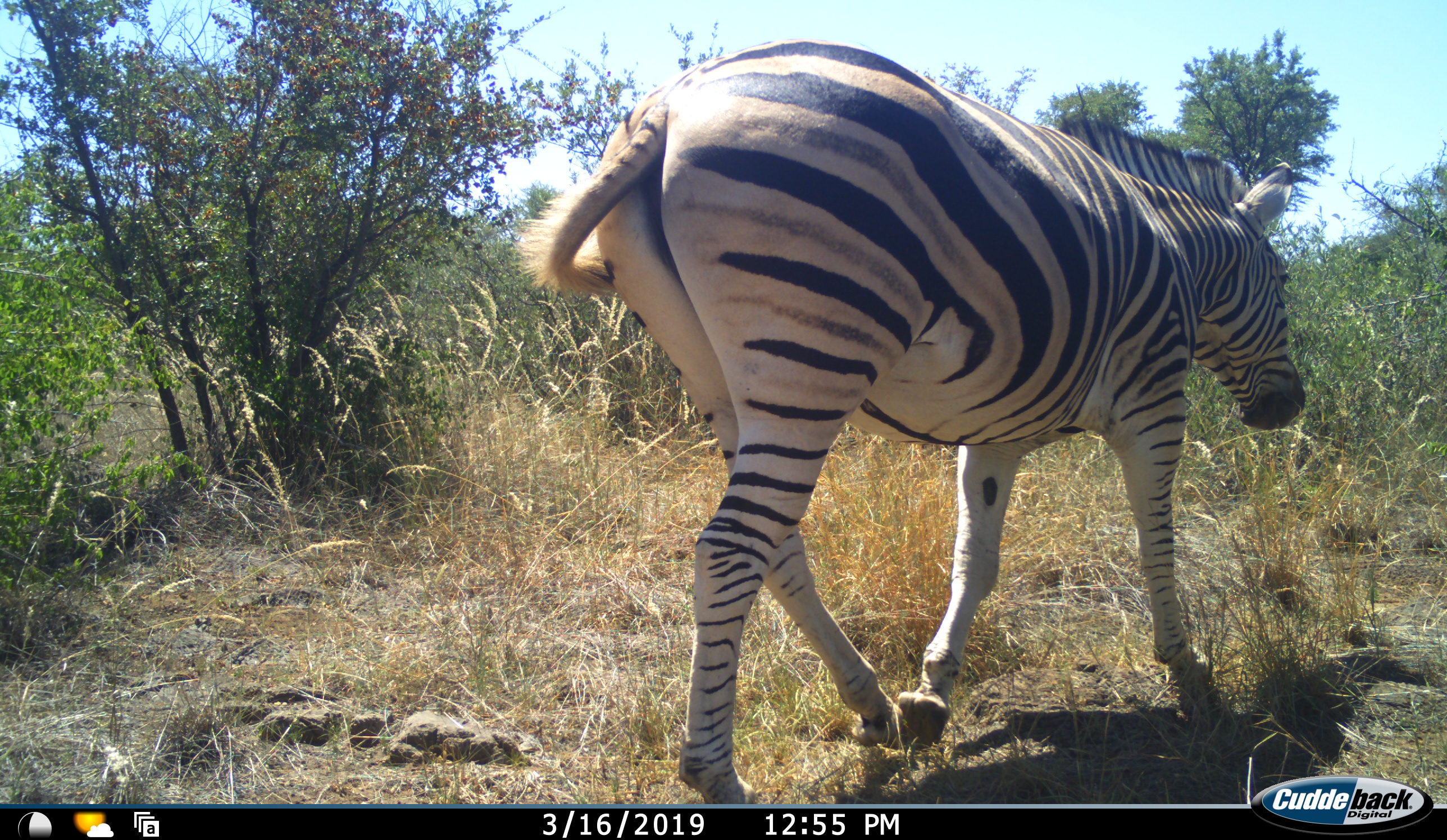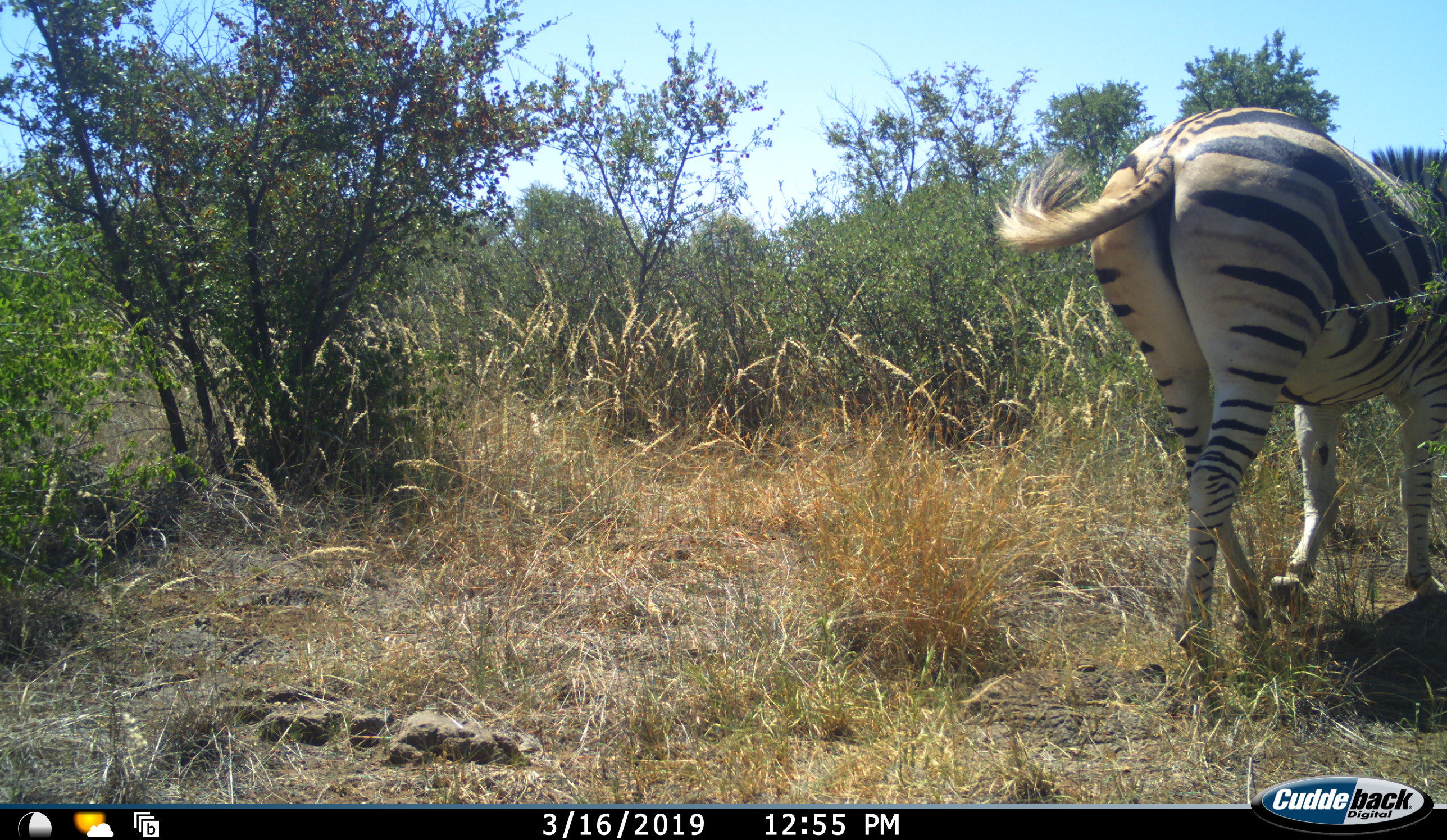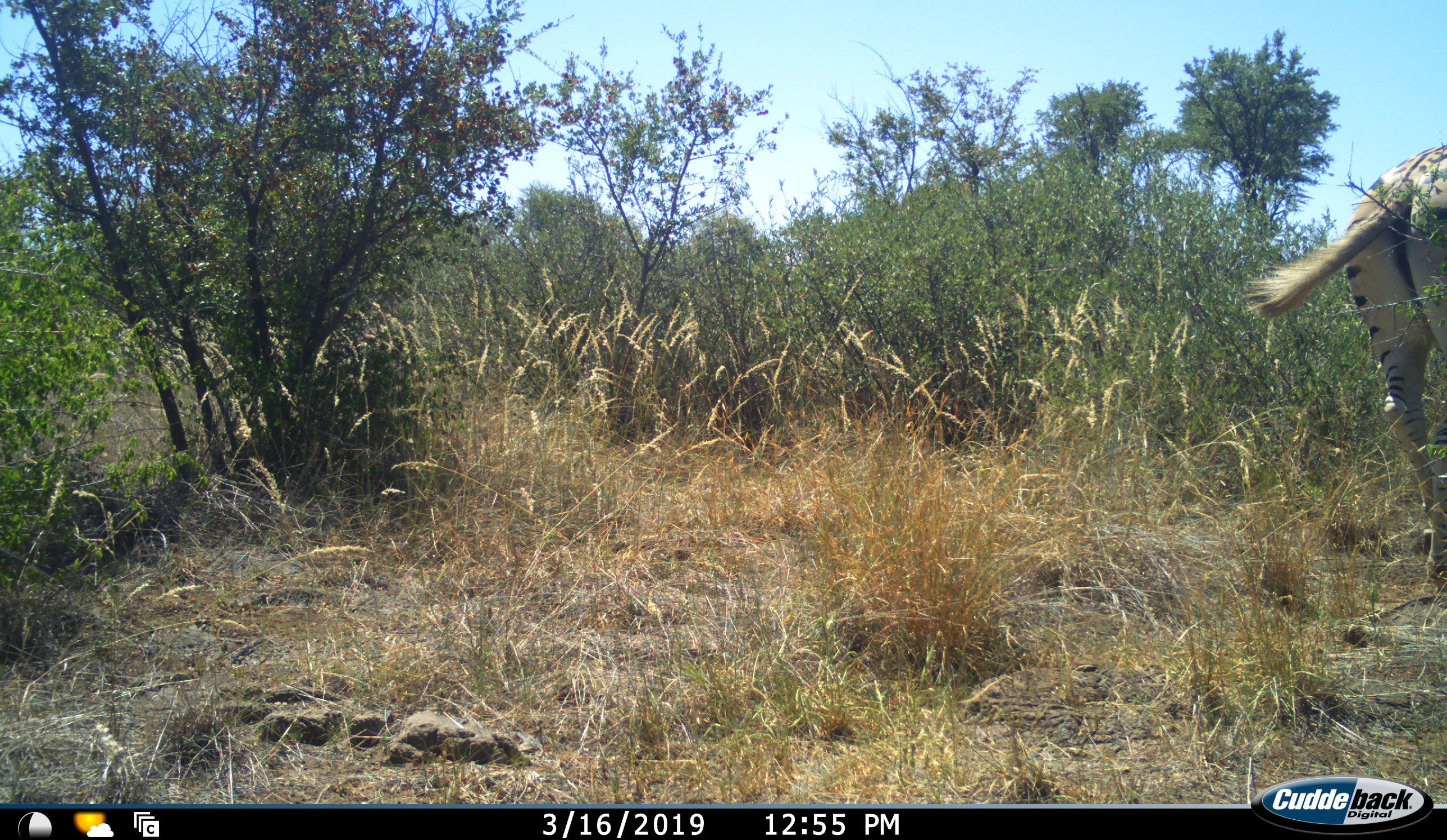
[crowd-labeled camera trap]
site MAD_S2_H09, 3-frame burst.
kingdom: Animalia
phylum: Chordata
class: Mammalia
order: Perissodactyla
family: Equidae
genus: Equus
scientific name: Equus quagga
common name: plains zebra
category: zebraplains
Zebraplains (plains zebra) (Equus quagga), count 1. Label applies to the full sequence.